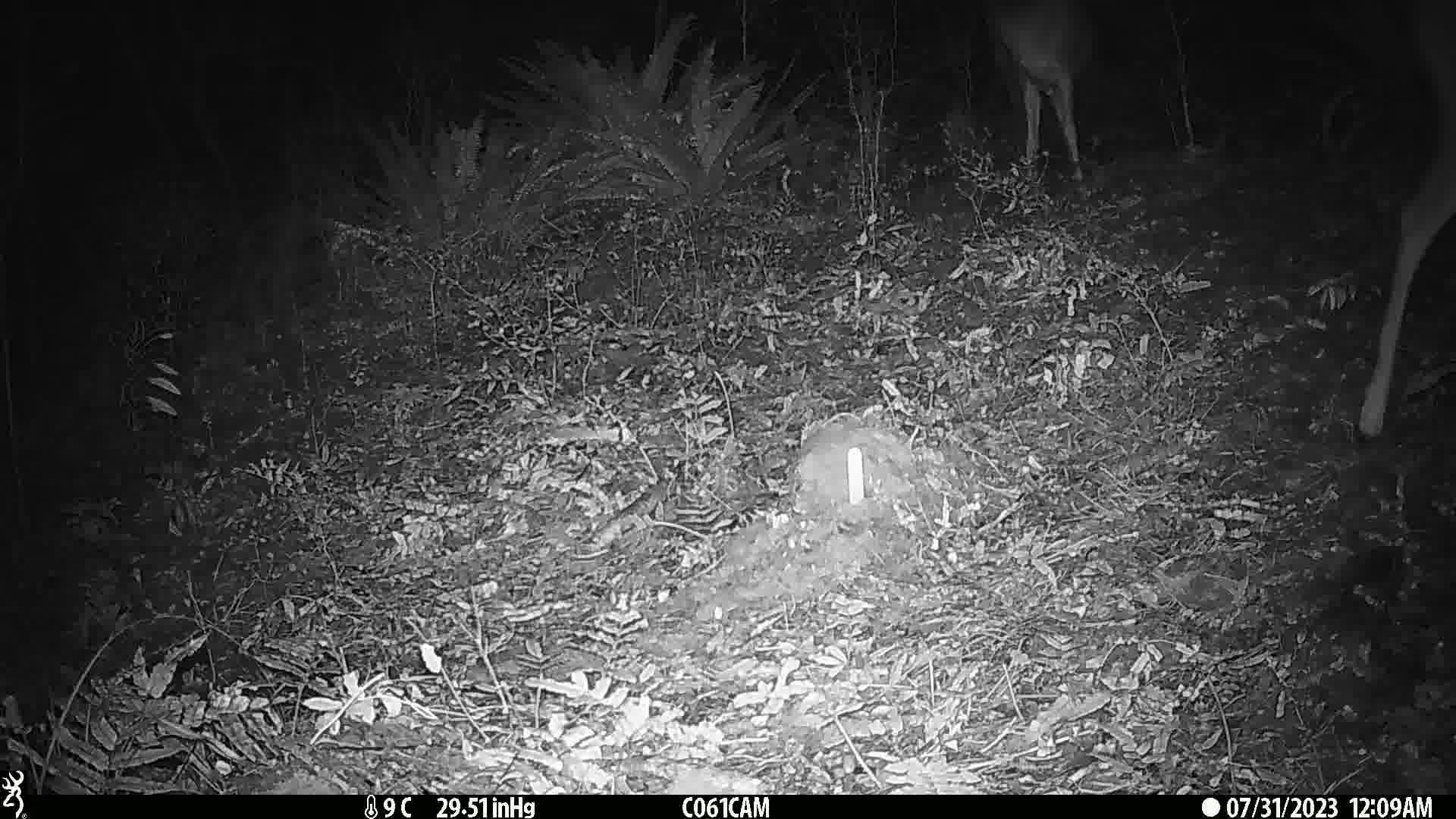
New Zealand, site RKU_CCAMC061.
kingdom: Animalia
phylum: Chordata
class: Mammalia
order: Artiodactyla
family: Cervidae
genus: Odocoileus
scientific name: Odocoileus virginianus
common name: white-tailed deer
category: white tailed deer